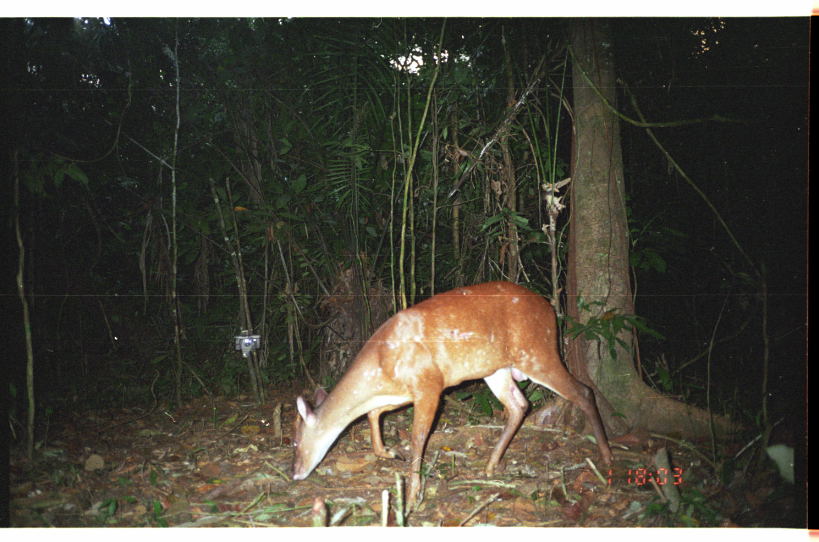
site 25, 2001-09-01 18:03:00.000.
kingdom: Animalia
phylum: Chordata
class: Mammalia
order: Artiodactyla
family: Cervidae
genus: Mazama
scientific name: Mazama americana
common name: red brocket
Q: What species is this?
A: Mazama americana (red brocket).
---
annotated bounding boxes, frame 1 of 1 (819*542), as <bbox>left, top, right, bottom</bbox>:
mazama americana: <bbox>291, 281, 615, 497</bbox>